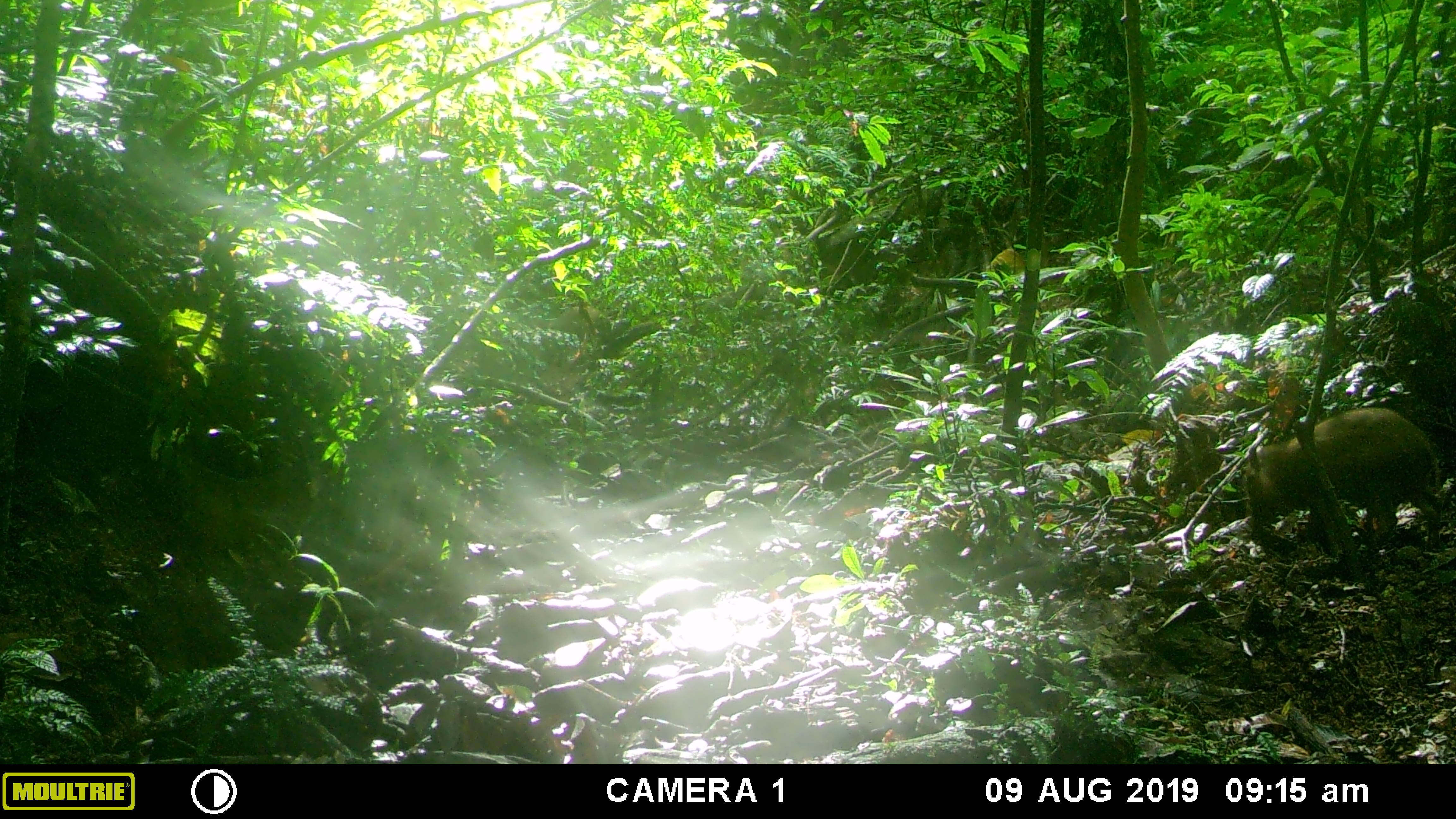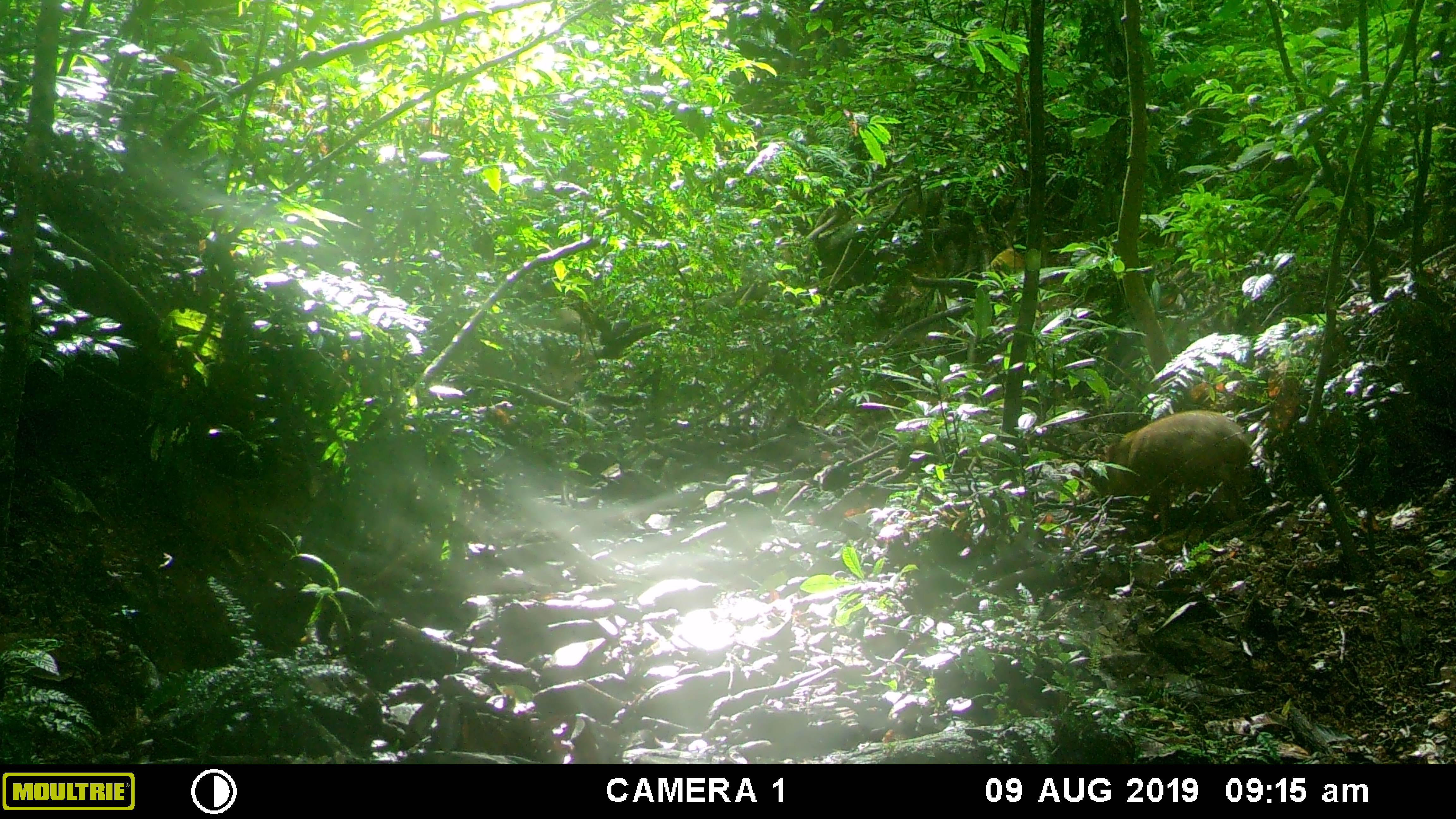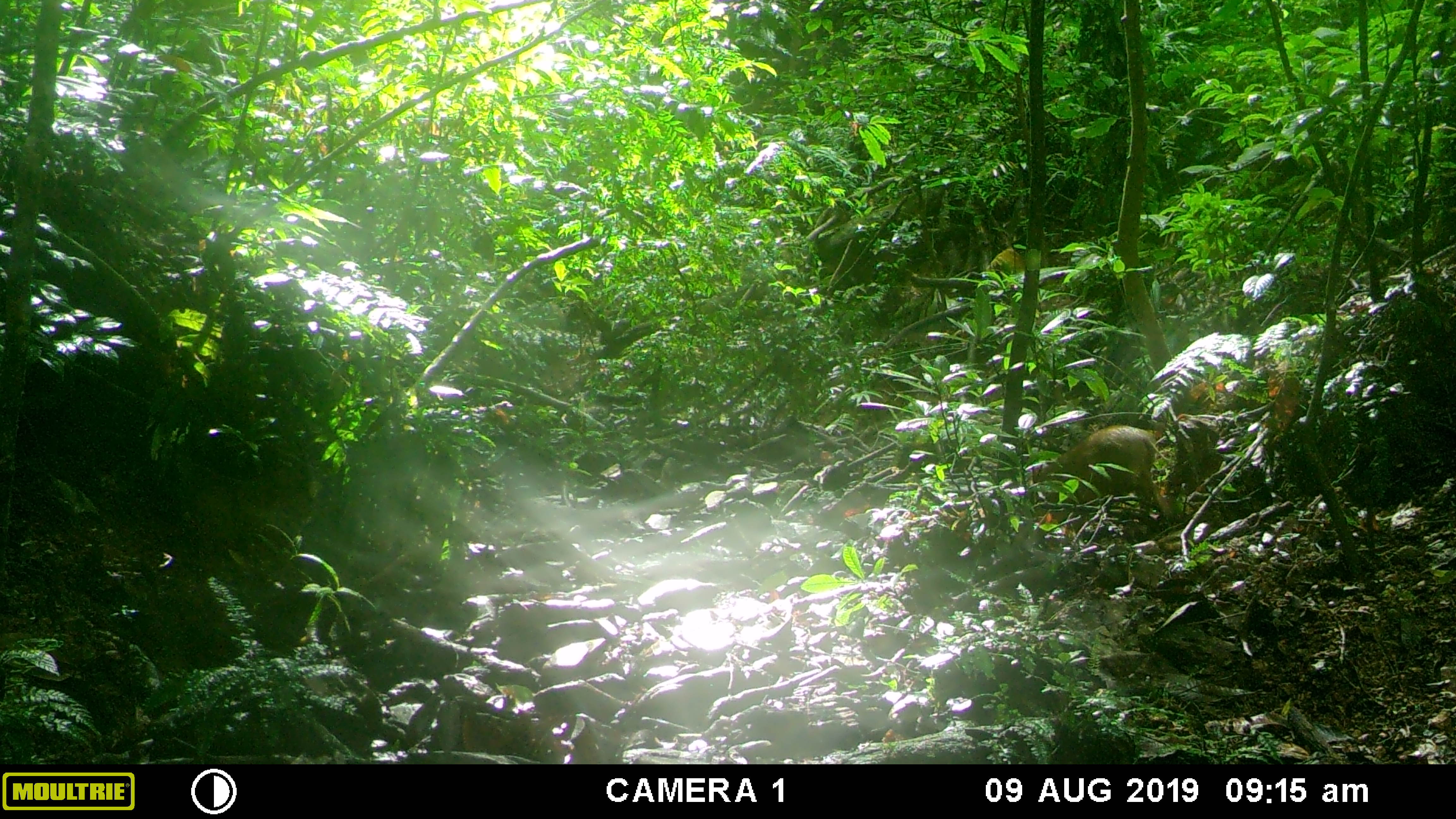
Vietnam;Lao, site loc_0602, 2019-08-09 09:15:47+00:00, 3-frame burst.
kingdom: Animalia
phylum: Chordata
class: Mammalia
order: Artiodactyla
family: Suidae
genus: Sus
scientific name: Sus scrofa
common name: eurasian wild pig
Eurasian wild pig (Sus scrofa). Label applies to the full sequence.